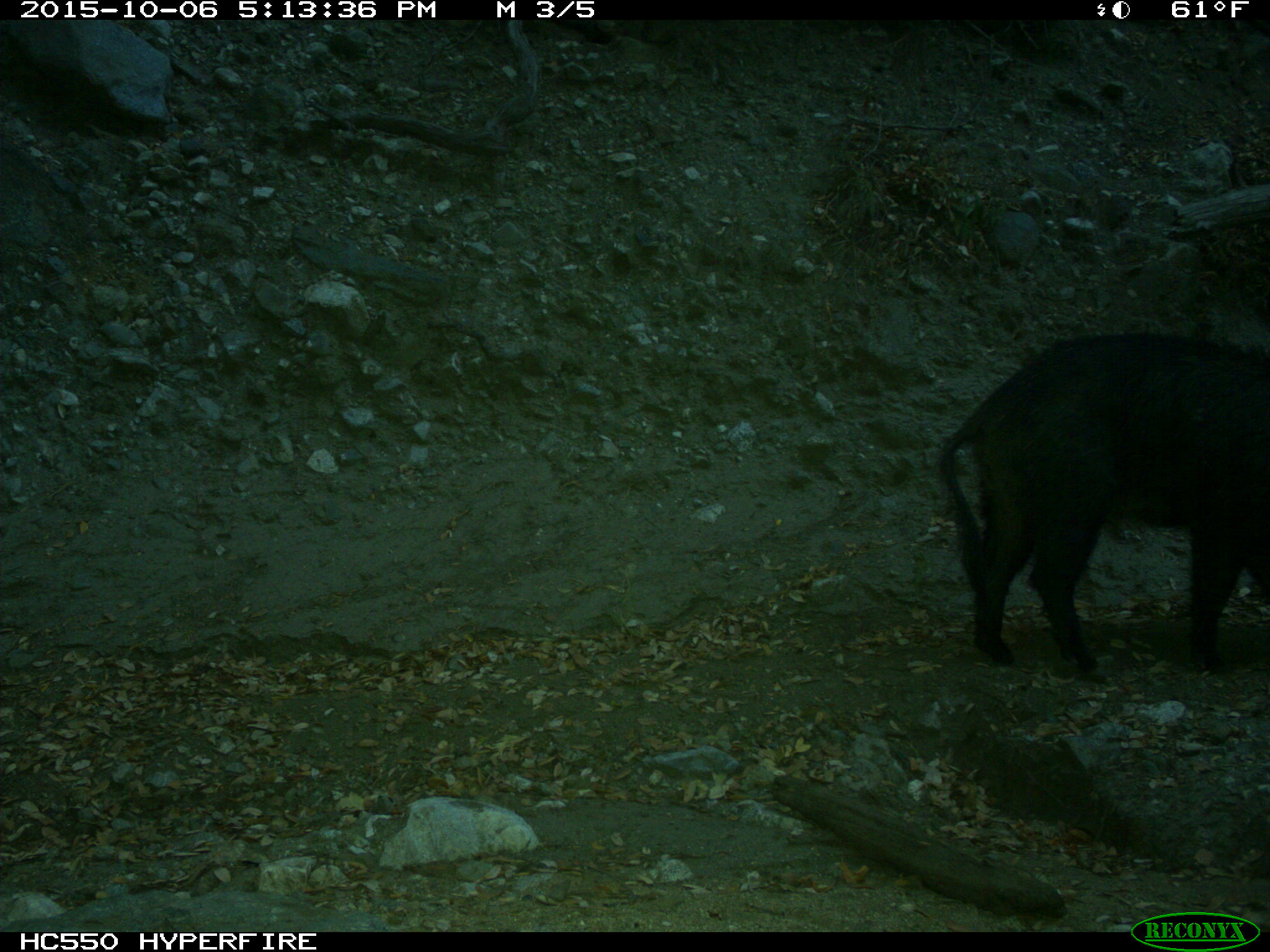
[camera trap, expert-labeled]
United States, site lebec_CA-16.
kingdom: Animalia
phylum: Chordata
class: Mammalia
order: Artiodactyla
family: Suidae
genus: Sus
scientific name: Sus scrofa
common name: wild boar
Sus scrofa (wild boar).